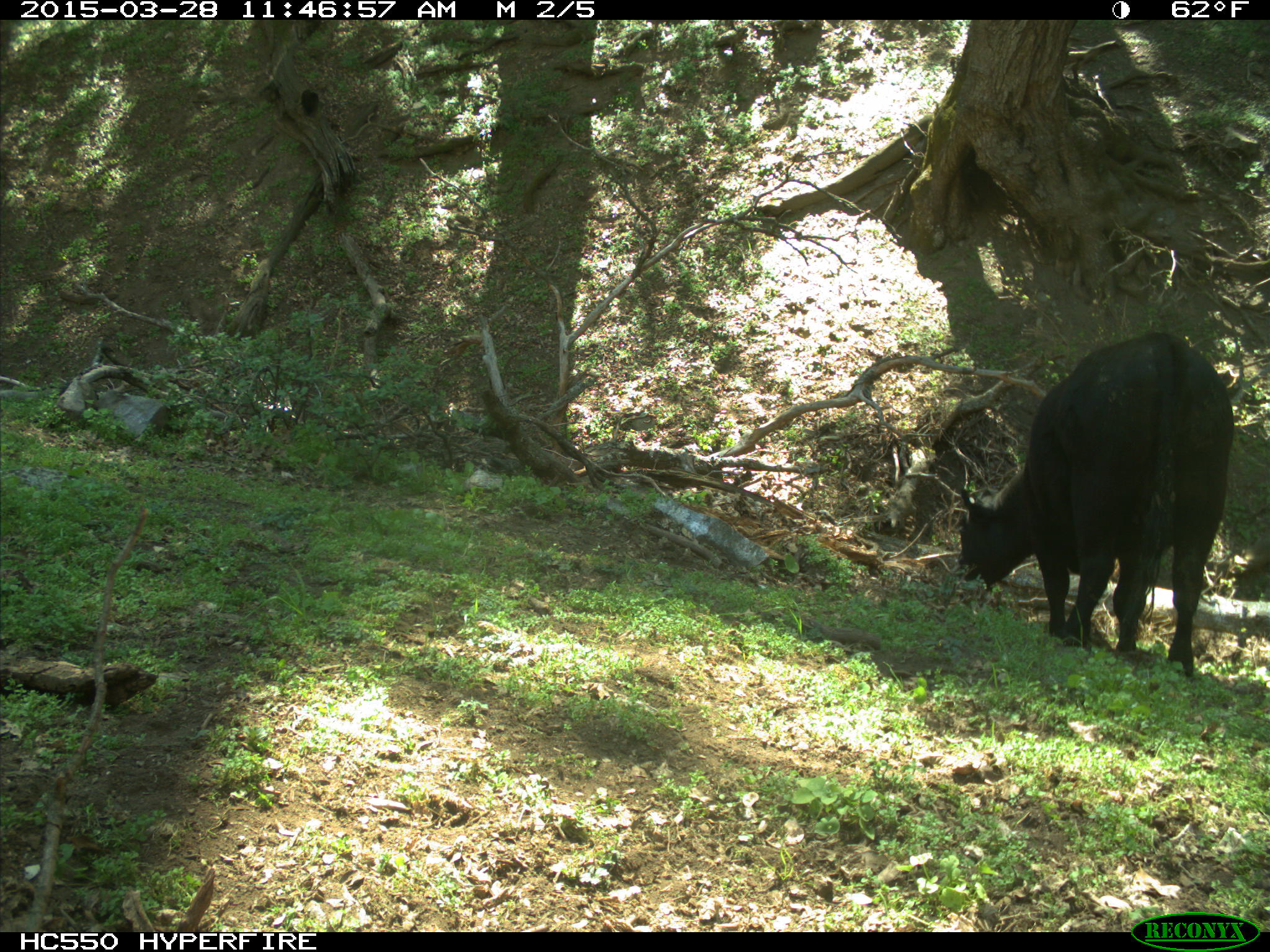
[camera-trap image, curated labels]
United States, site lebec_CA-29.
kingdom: Animalia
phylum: Chordata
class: Mammalia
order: Artiodactyla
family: Bovidae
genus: Bos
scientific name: Bos taurus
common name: domestic cow